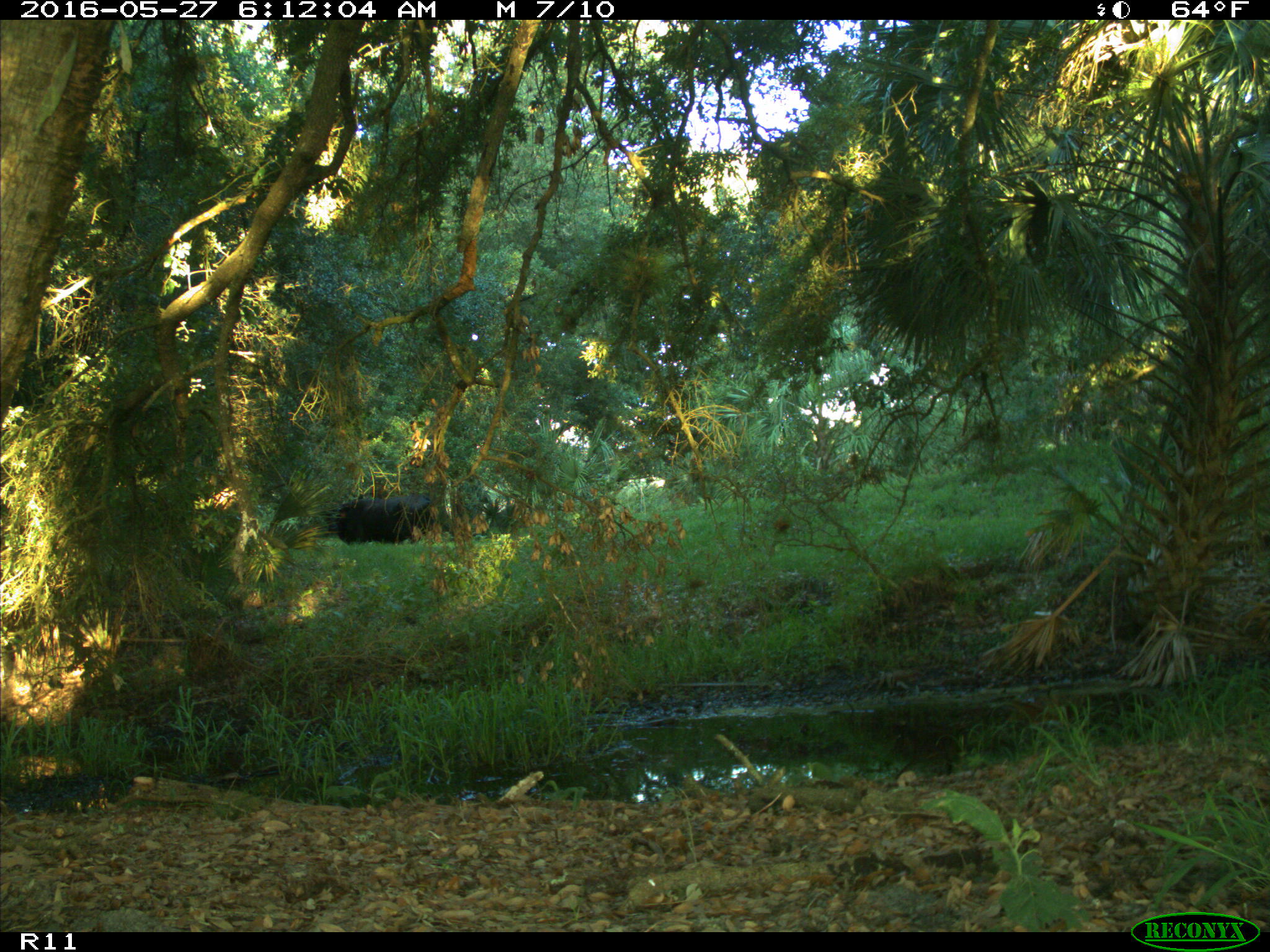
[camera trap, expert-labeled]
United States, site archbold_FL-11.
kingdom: Animalia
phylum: Chordata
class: Mammalia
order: Artiodactyla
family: Bovidae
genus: Bos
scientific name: Bos taurus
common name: domestic cow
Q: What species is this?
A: Bos taurus (domestic cow).